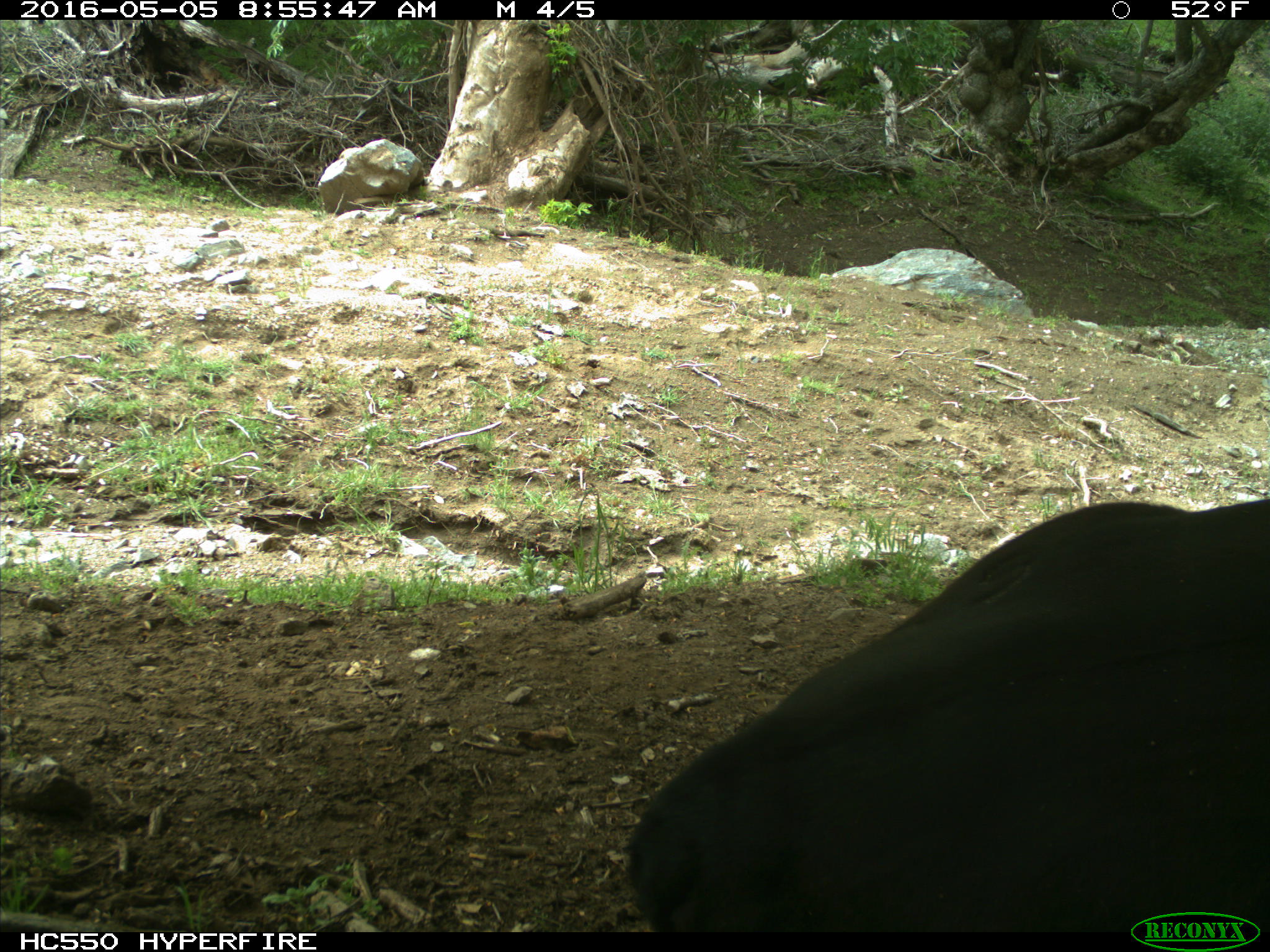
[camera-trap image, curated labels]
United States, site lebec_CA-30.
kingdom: Animalia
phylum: Chordata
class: Mammalia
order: Artiodactyla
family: Bovidae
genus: Bos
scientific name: Bos taurus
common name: domestic cow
Bos taurus (domestic cow).